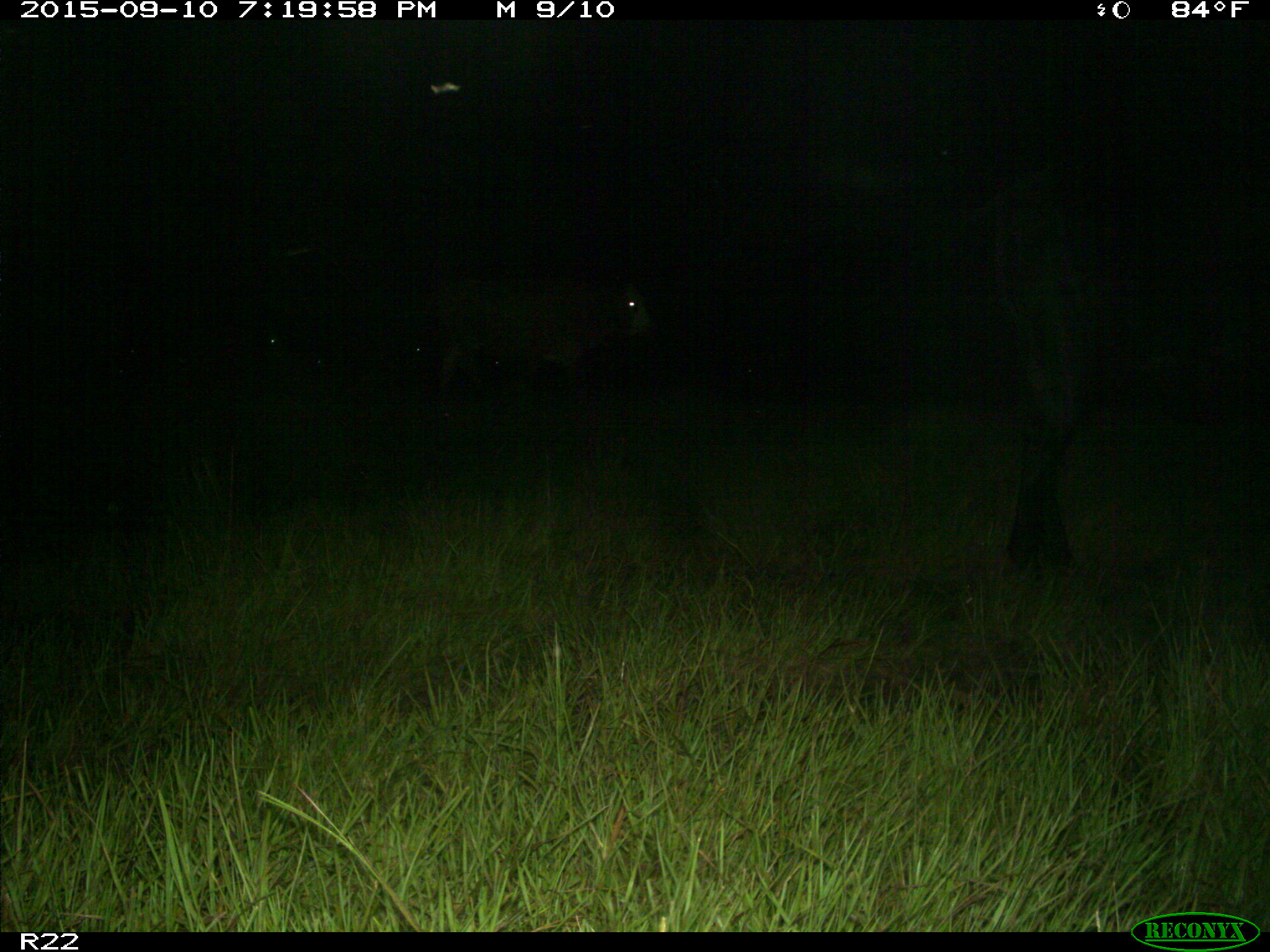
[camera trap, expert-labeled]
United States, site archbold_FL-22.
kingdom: Animalia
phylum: Chordata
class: Mammalia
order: Artiodactyla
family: Bovidae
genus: Bos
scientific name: Bos taurus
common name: domestic cow